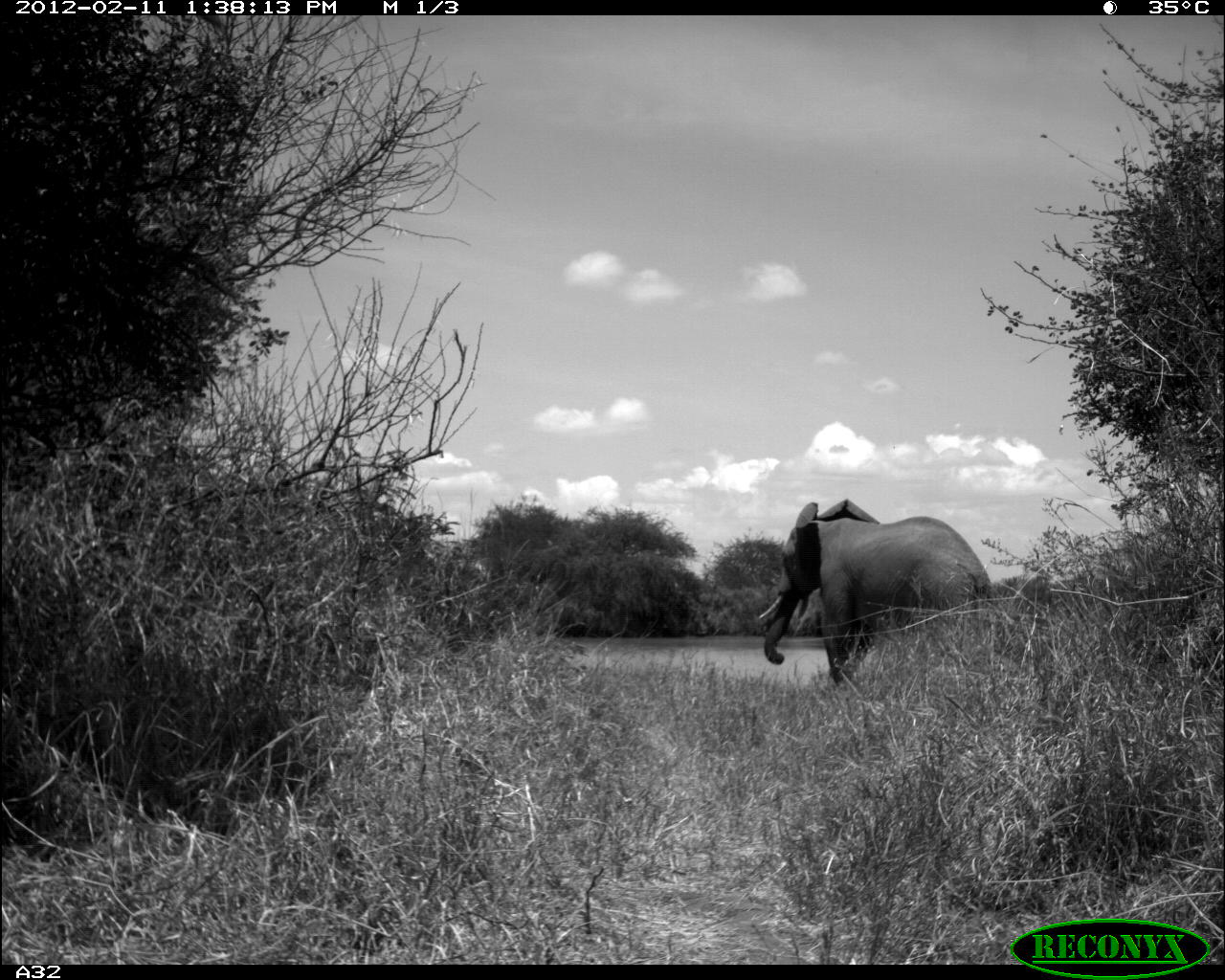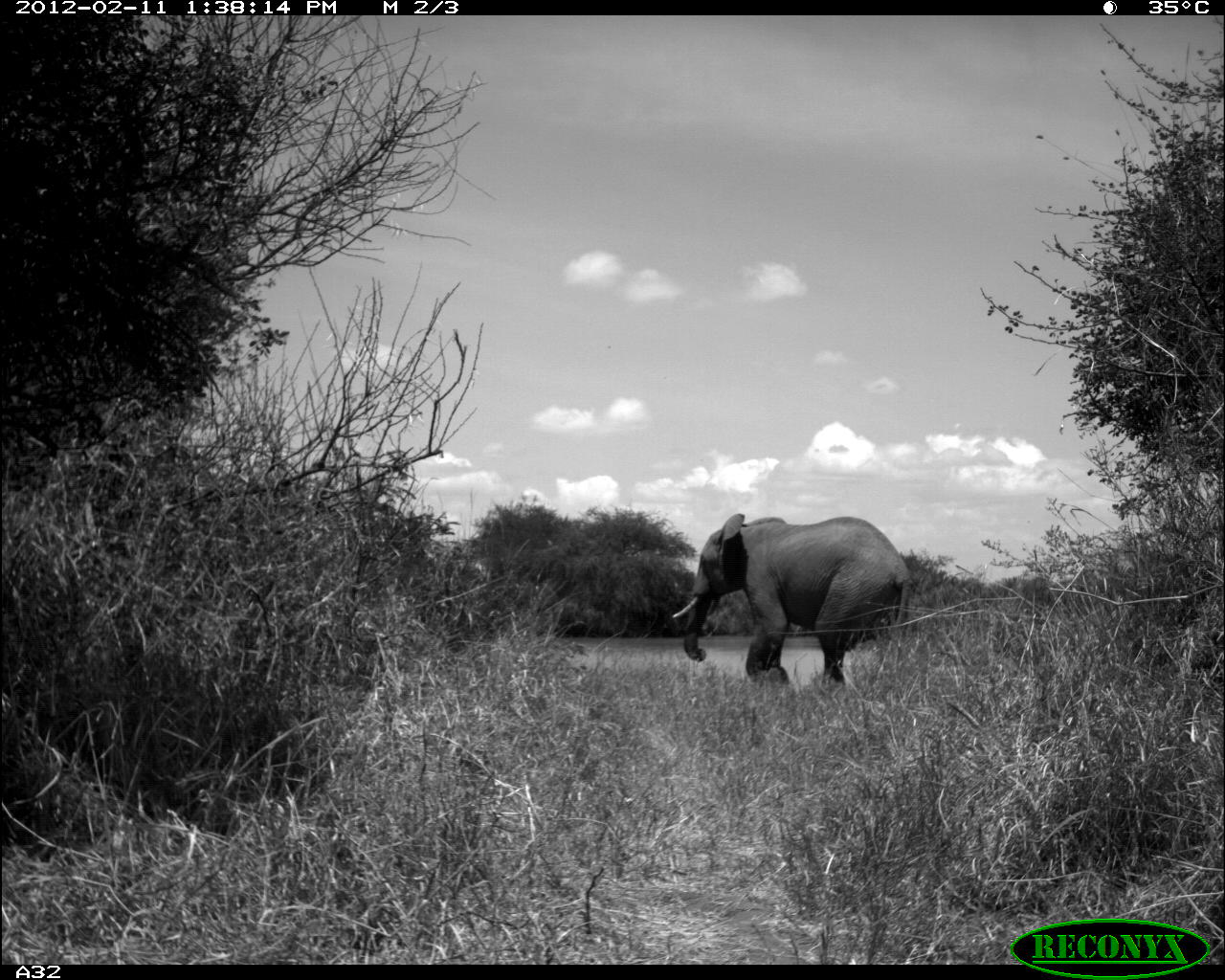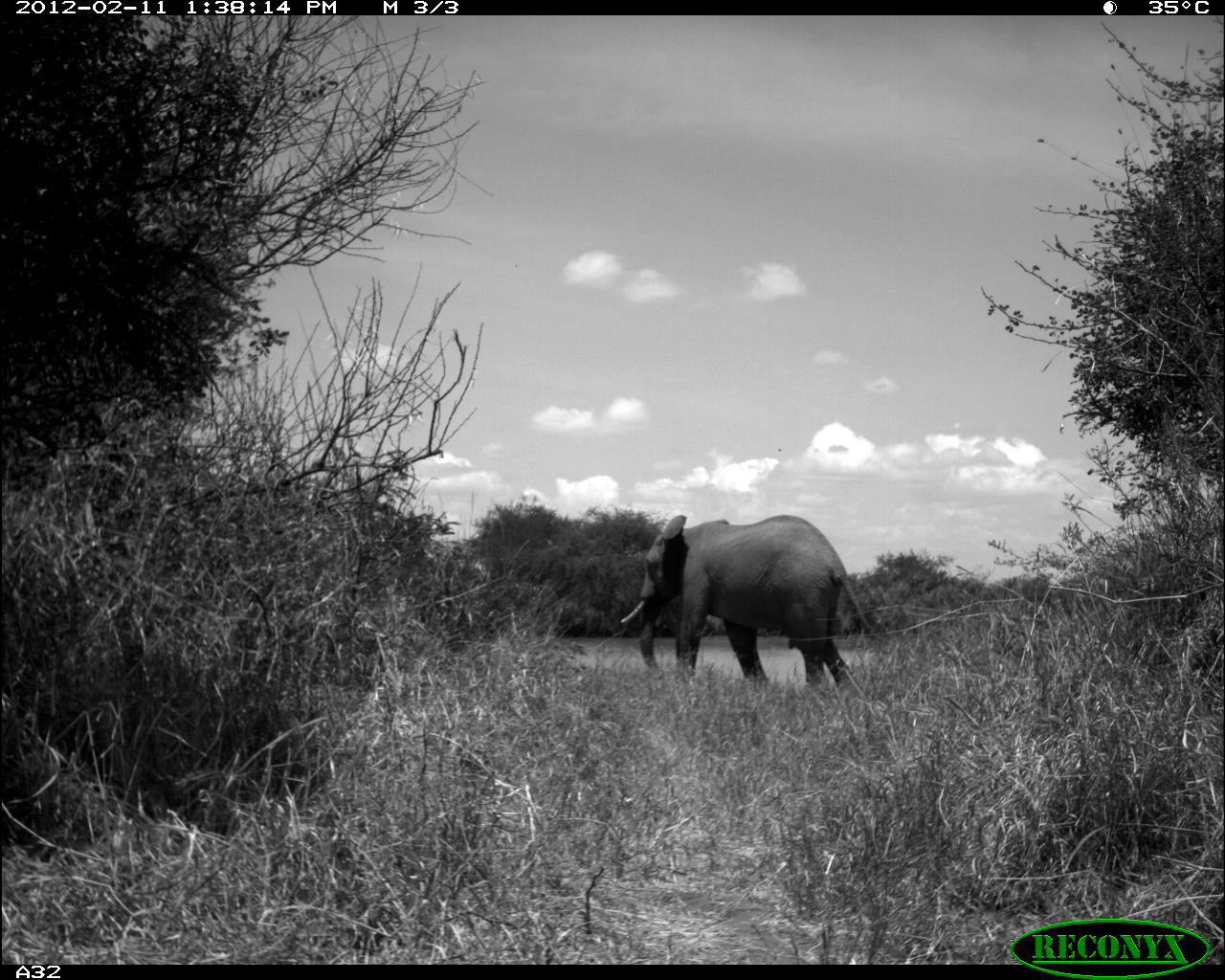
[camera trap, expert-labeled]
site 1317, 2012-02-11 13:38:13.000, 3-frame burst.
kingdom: Animalia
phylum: Chordata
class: Mammalia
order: Proboscidea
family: Elephantidae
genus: Loxodonta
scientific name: Loxodonta africana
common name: african bush elephant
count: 1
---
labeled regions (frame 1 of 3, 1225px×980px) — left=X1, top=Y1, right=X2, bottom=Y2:
loxodonta africana: left=758, top=498, right=989, bottom=686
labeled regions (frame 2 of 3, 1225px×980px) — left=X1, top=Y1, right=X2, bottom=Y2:
loxodonta africana: left=672, top=513, right=910, bottom=689